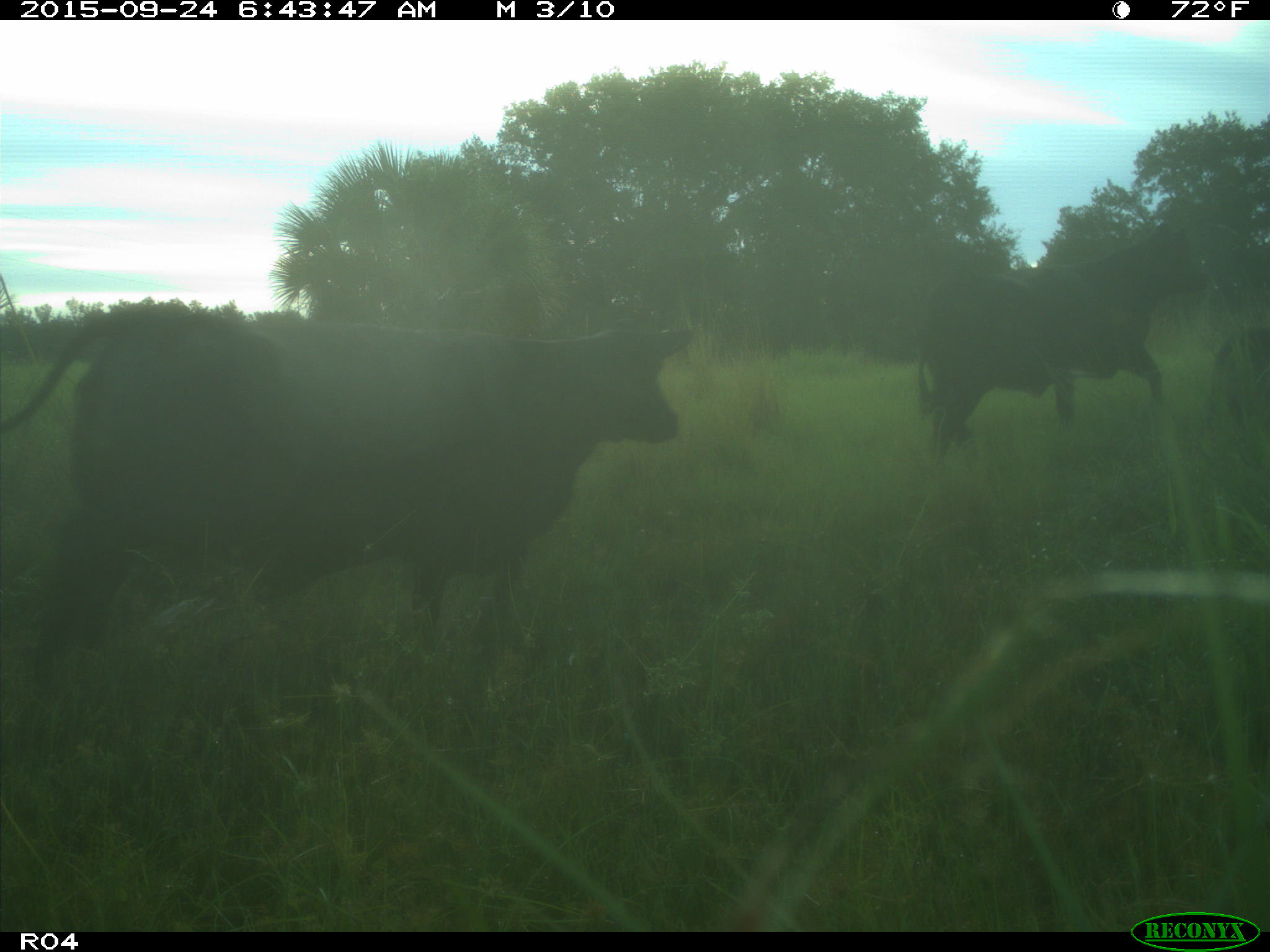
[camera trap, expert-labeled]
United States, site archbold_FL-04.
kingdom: Animalia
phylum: Chordata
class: Mammalia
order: Artiodactyla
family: Bovidae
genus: Bos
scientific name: Bos taurus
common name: domestic cow